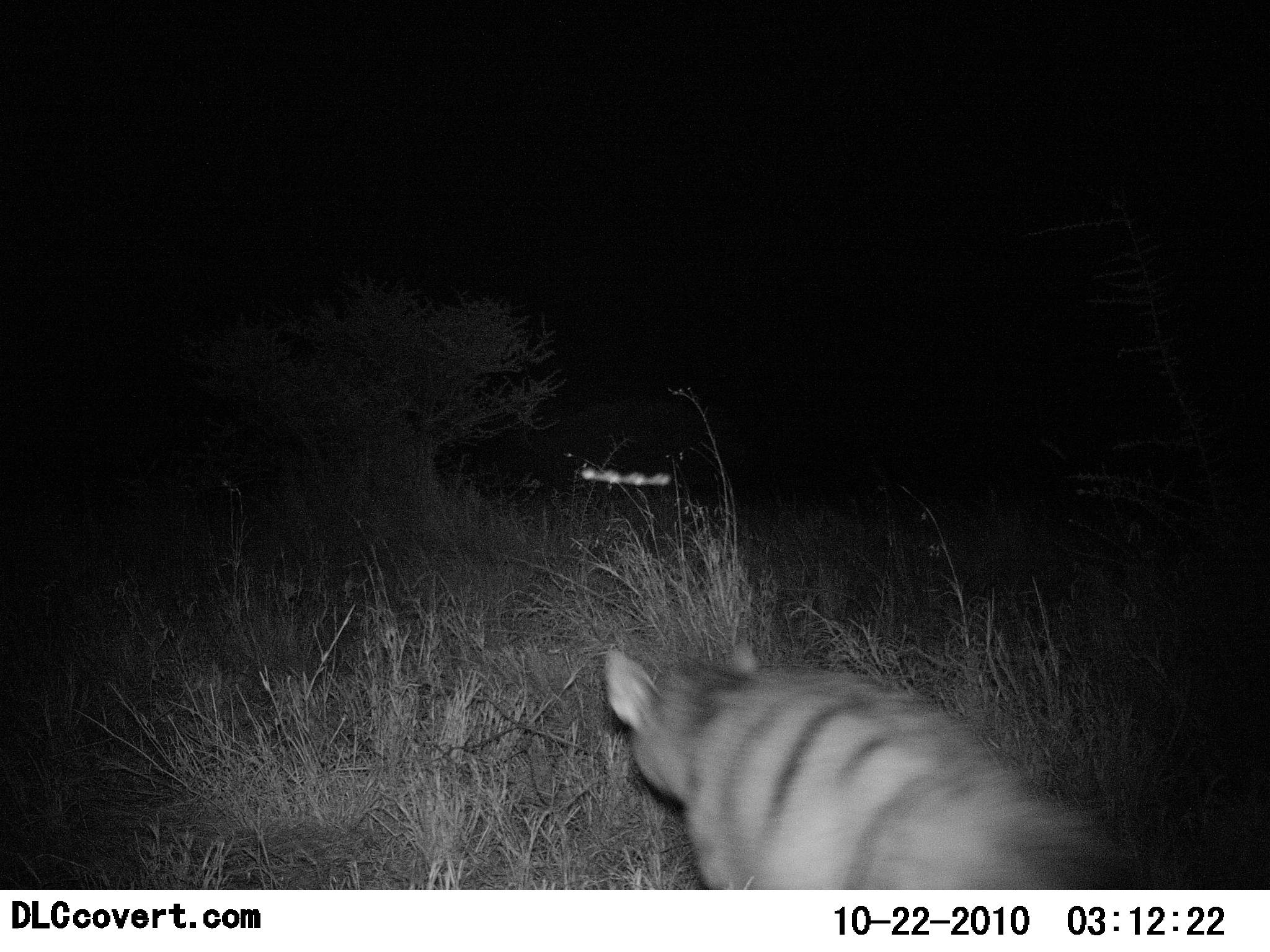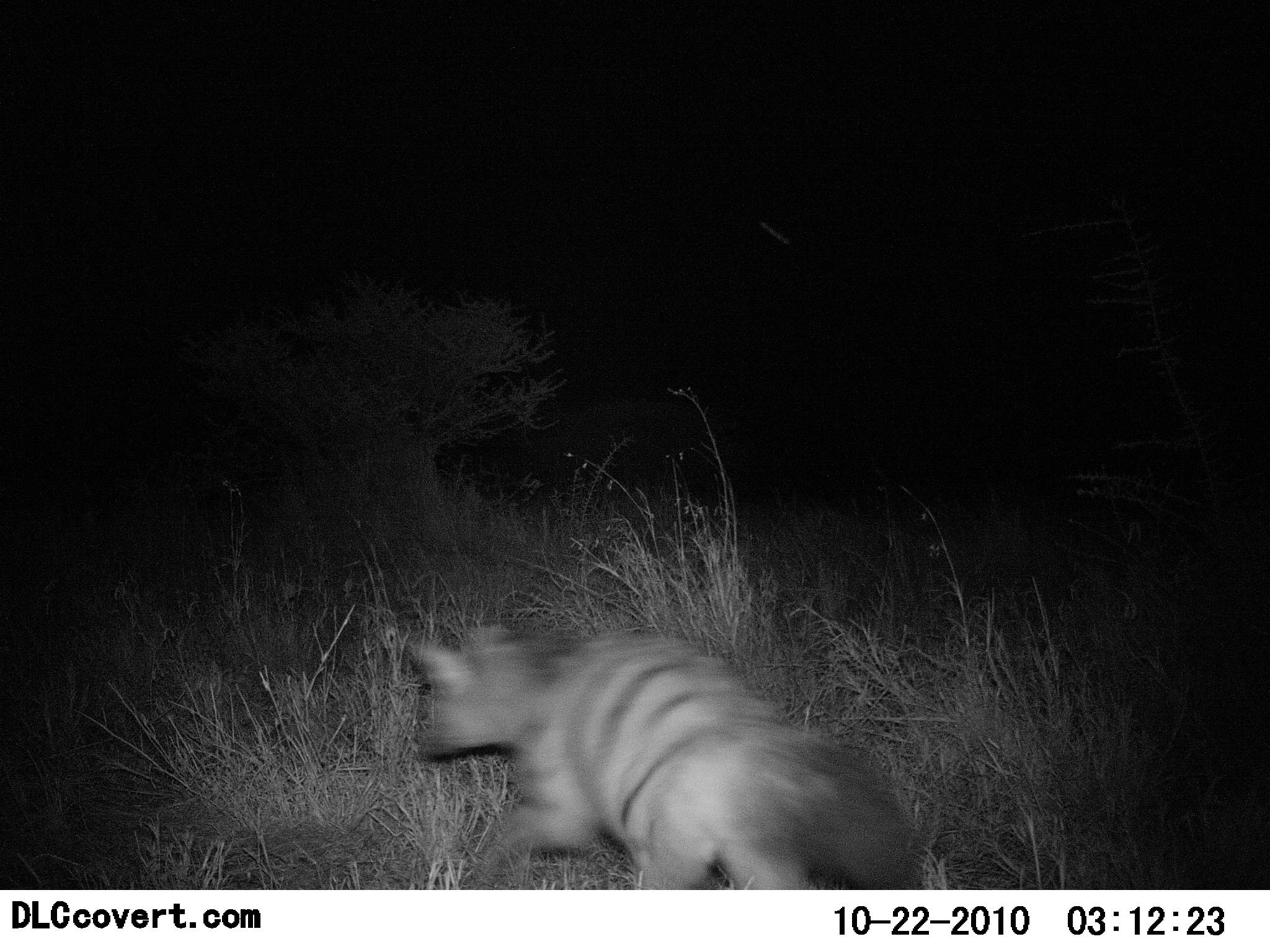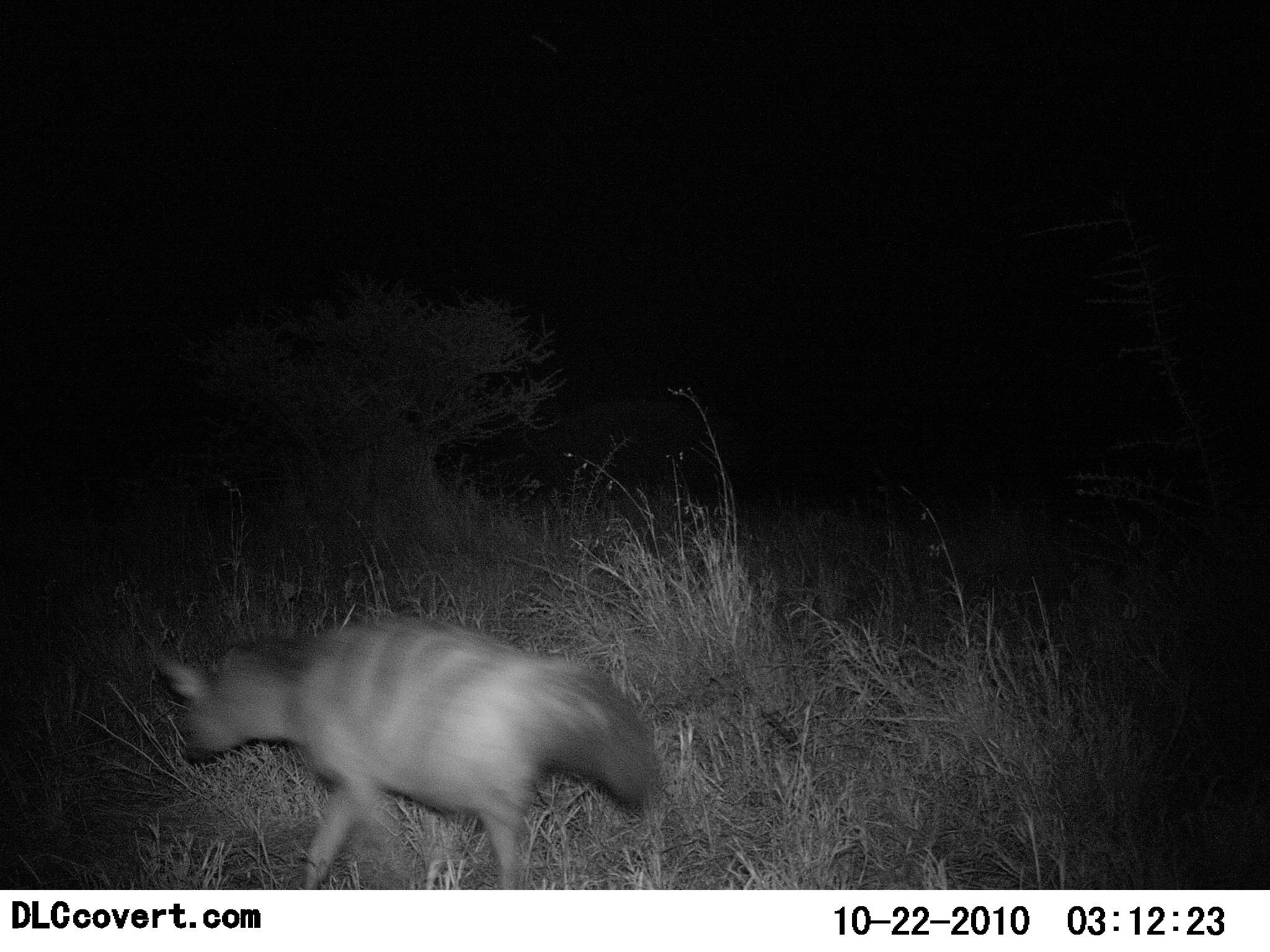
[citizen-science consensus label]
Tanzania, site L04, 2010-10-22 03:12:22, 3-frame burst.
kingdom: Animalia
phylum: Chordata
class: Mammalia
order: Carnivora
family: Hyaenidae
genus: Proteles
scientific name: Proteles cristatus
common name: aardwolf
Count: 1.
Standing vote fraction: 0%.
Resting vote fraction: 0%.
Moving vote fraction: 100%.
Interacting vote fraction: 0%.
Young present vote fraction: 0%.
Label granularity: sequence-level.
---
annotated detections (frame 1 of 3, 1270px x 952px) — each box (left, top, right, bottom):
animal: (603, 642, 1142, 890)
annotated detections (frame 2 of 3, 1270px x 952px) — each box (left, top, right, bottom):
animal: (394, 620, 931, 892)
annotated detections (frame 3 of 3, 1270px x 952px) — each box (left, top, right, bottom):
animal: (156, 613, 658, 891)